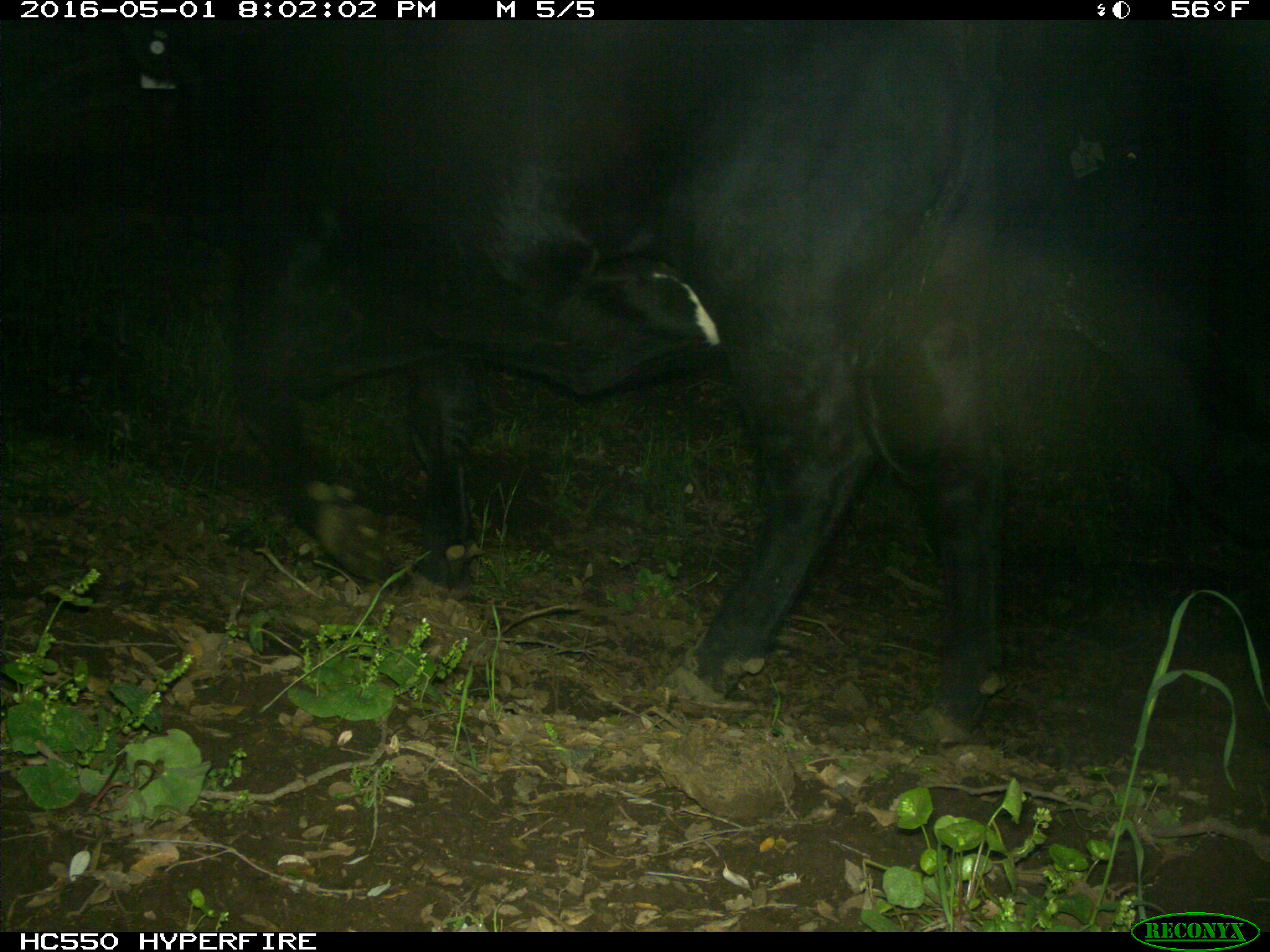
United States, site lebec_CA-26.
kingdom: Animalia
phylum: Chordata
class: Mammalia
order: Artiodactyla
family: Bovidae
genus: Bos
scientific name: Bos taurus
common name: domestic cow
Bos taurus (domestic cow).